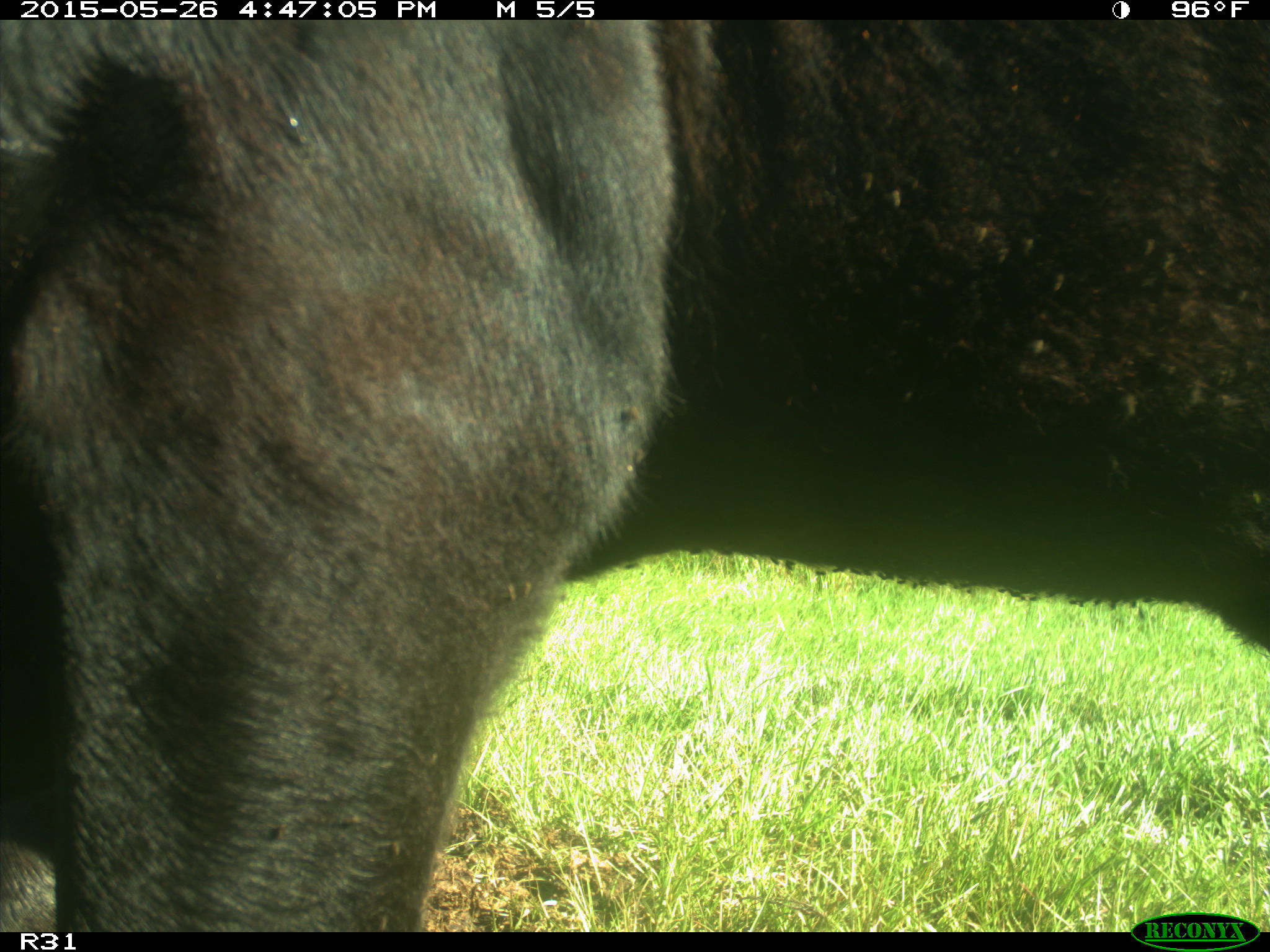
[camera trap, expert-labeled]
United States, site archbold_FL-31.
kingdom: Animalia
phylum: Chordata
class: Mammalia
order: Artiodactyla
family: Bovidae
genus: Bos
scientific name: Bos taurus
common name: domestic cow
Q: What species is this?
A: Bos taurus (domestic cow).